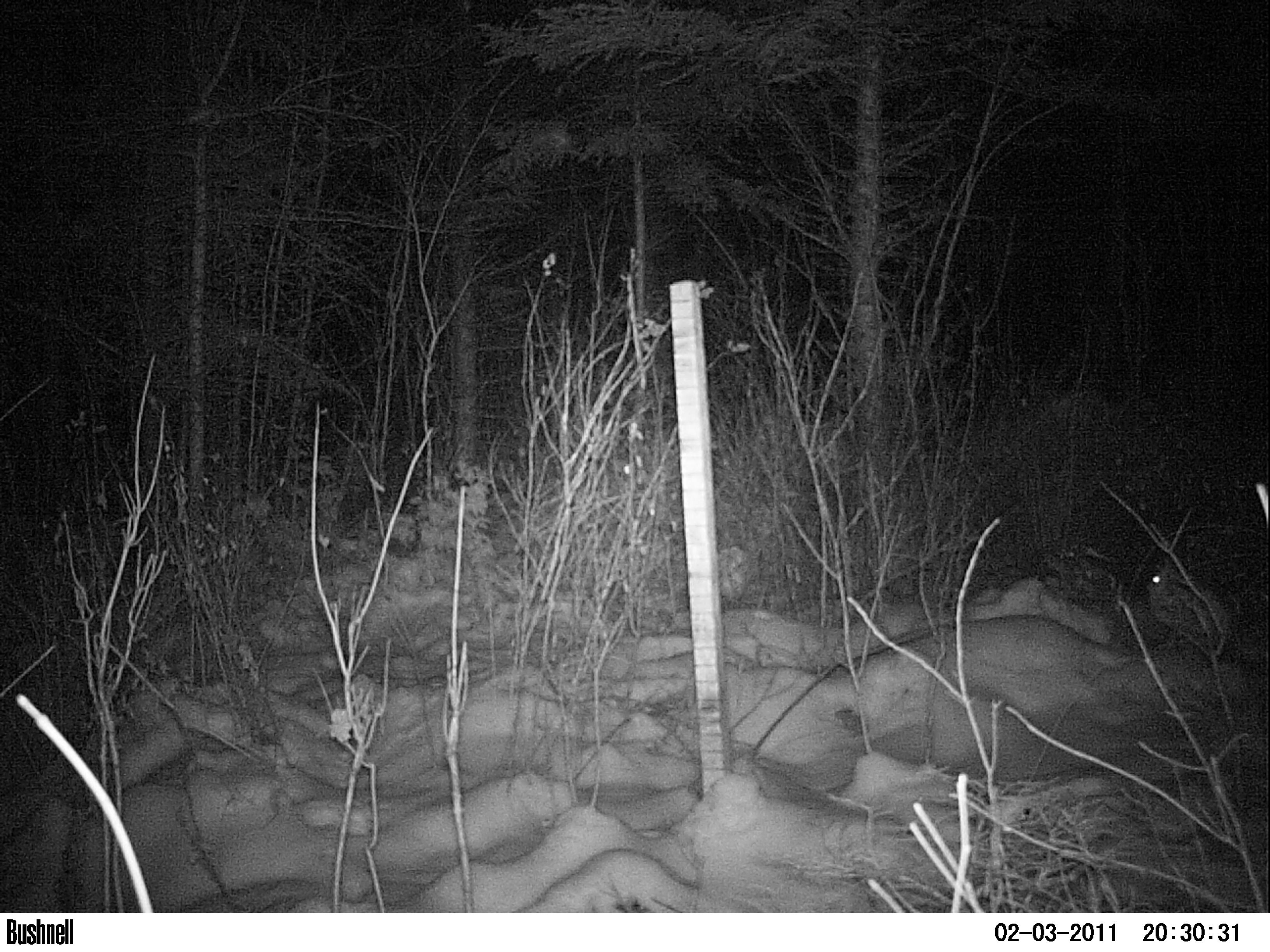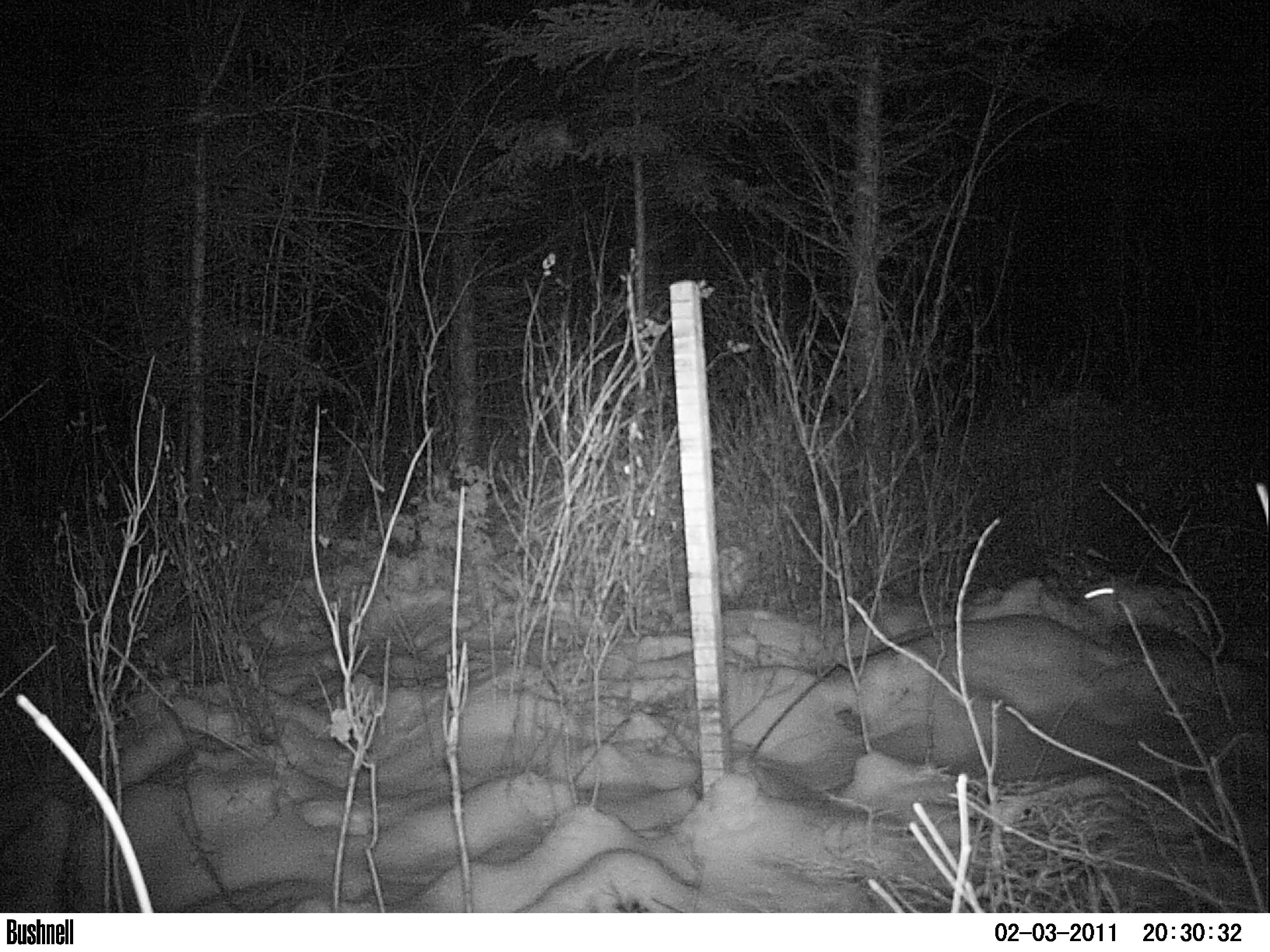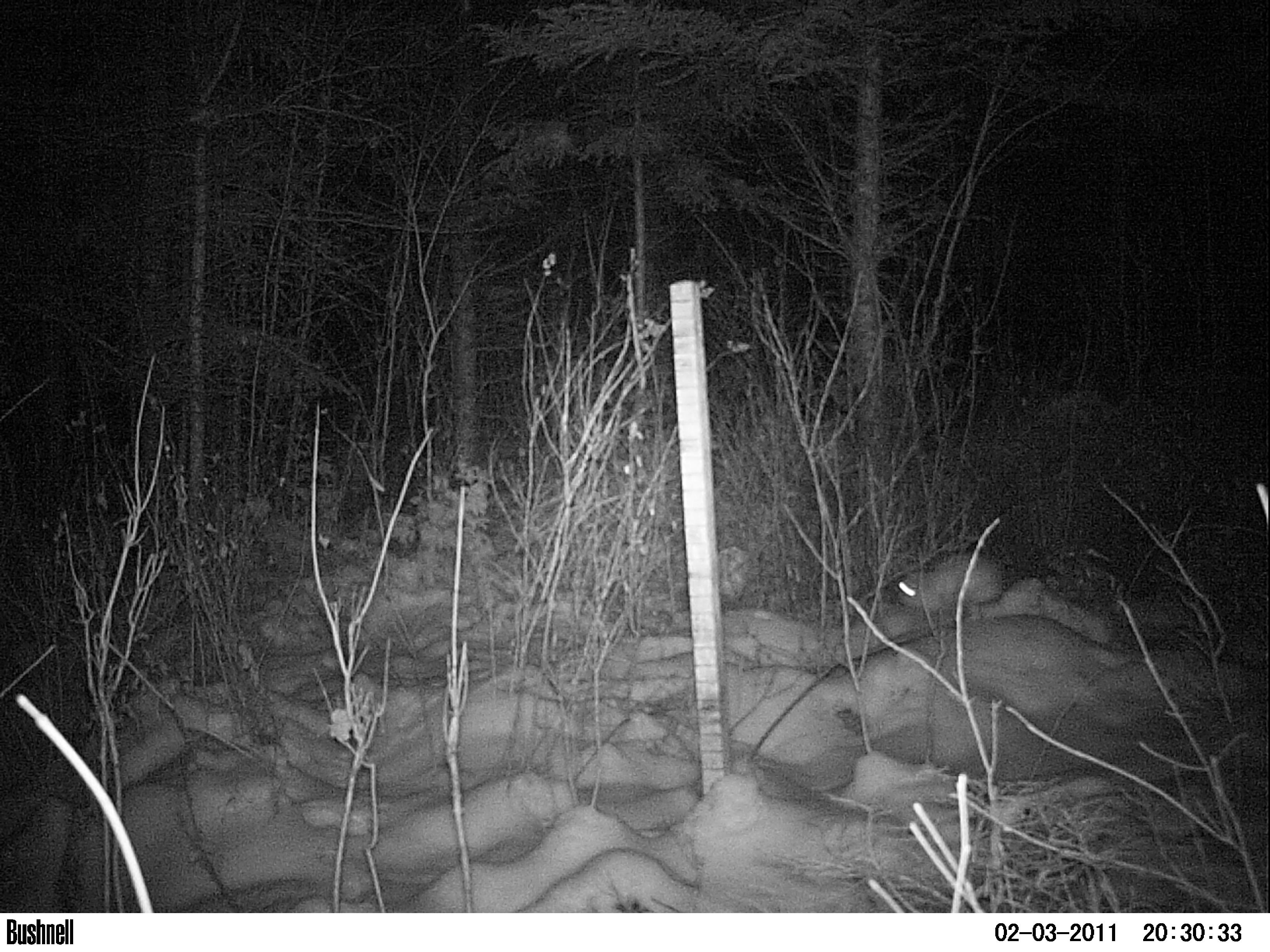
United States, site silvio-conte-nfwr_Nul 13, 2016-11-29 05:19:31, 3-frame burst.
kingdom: Animalia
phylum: Chordata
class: Mammalia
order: Lagomorpha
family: Leporidae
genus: Lepus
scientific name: Lepus americanus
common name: snowshoe hare